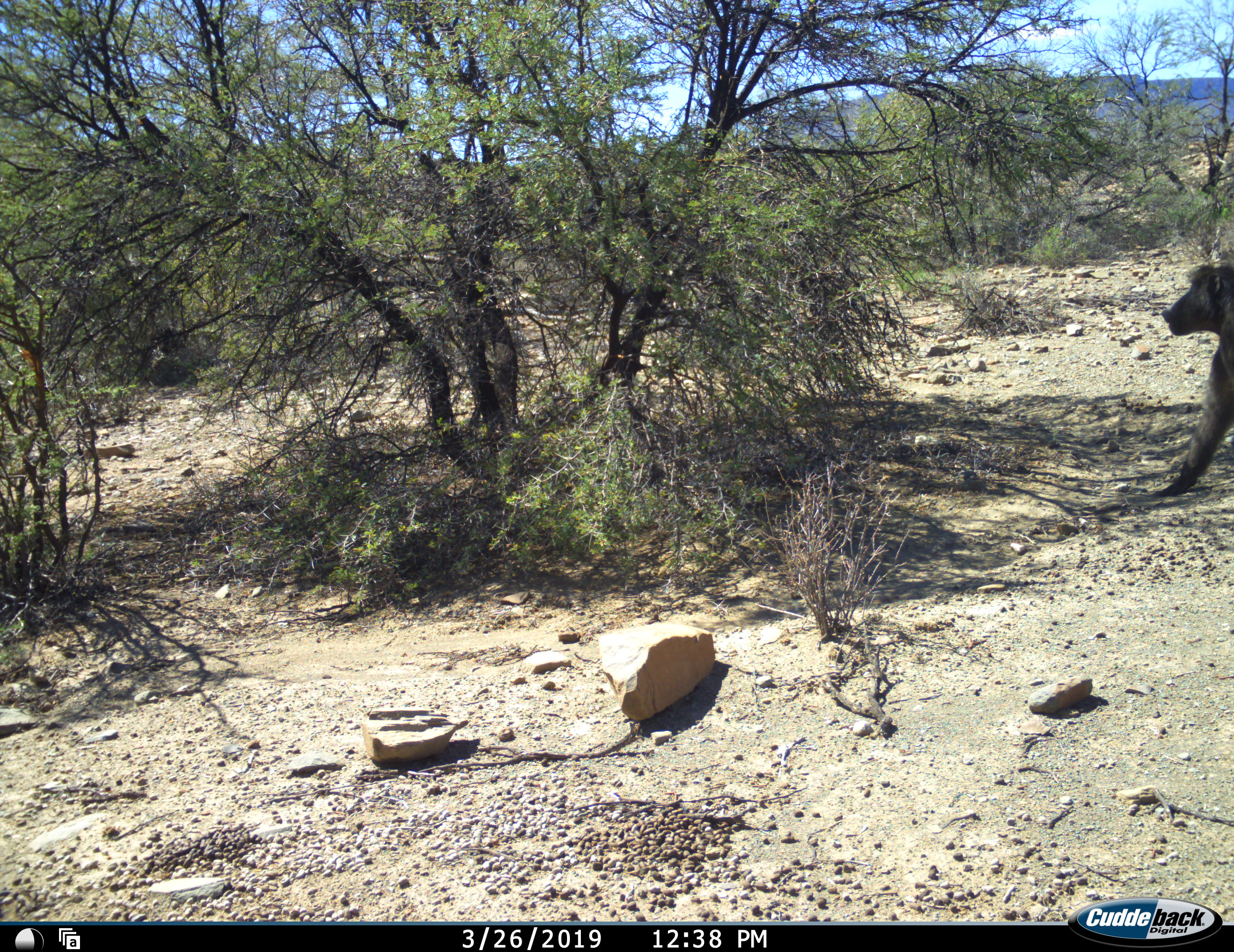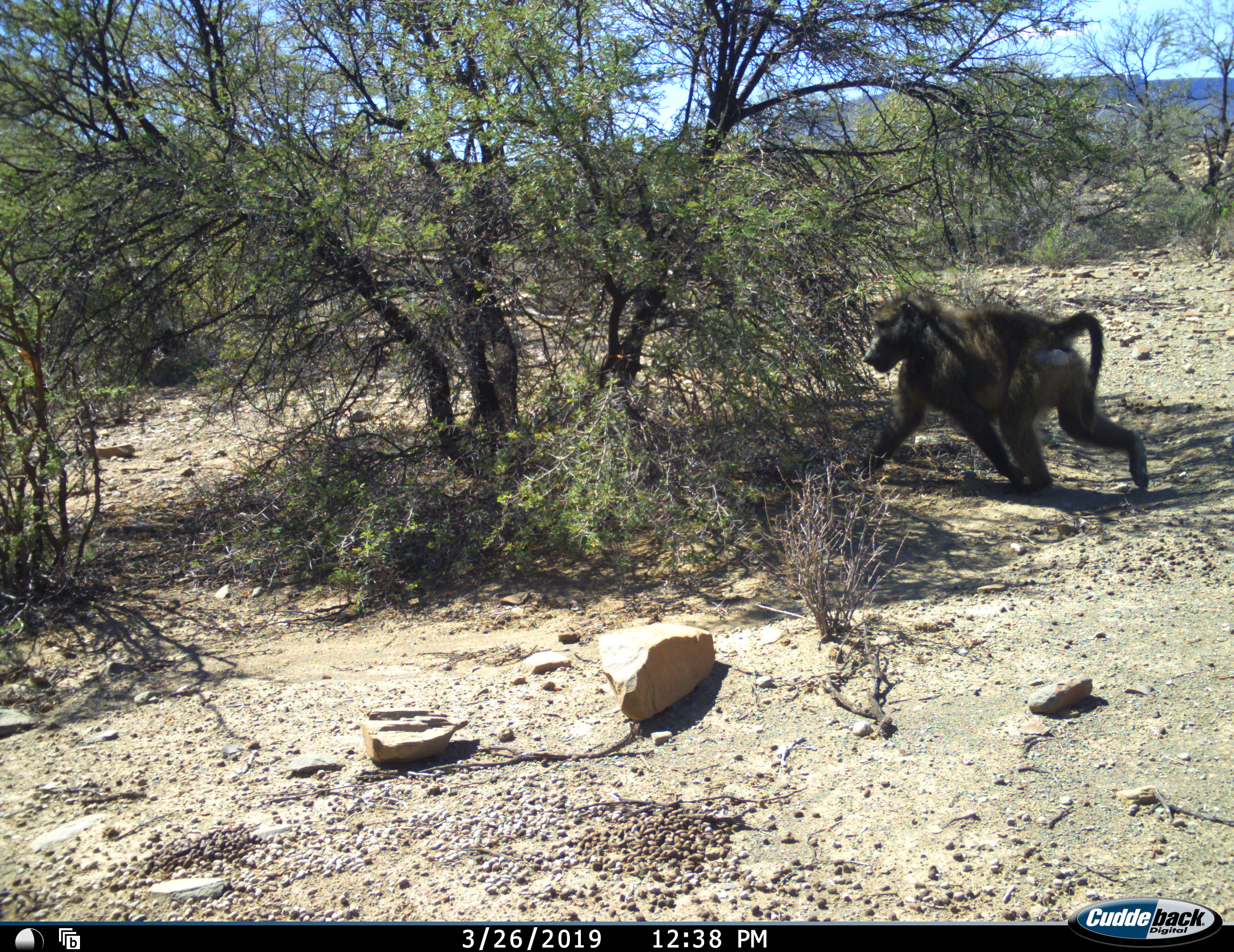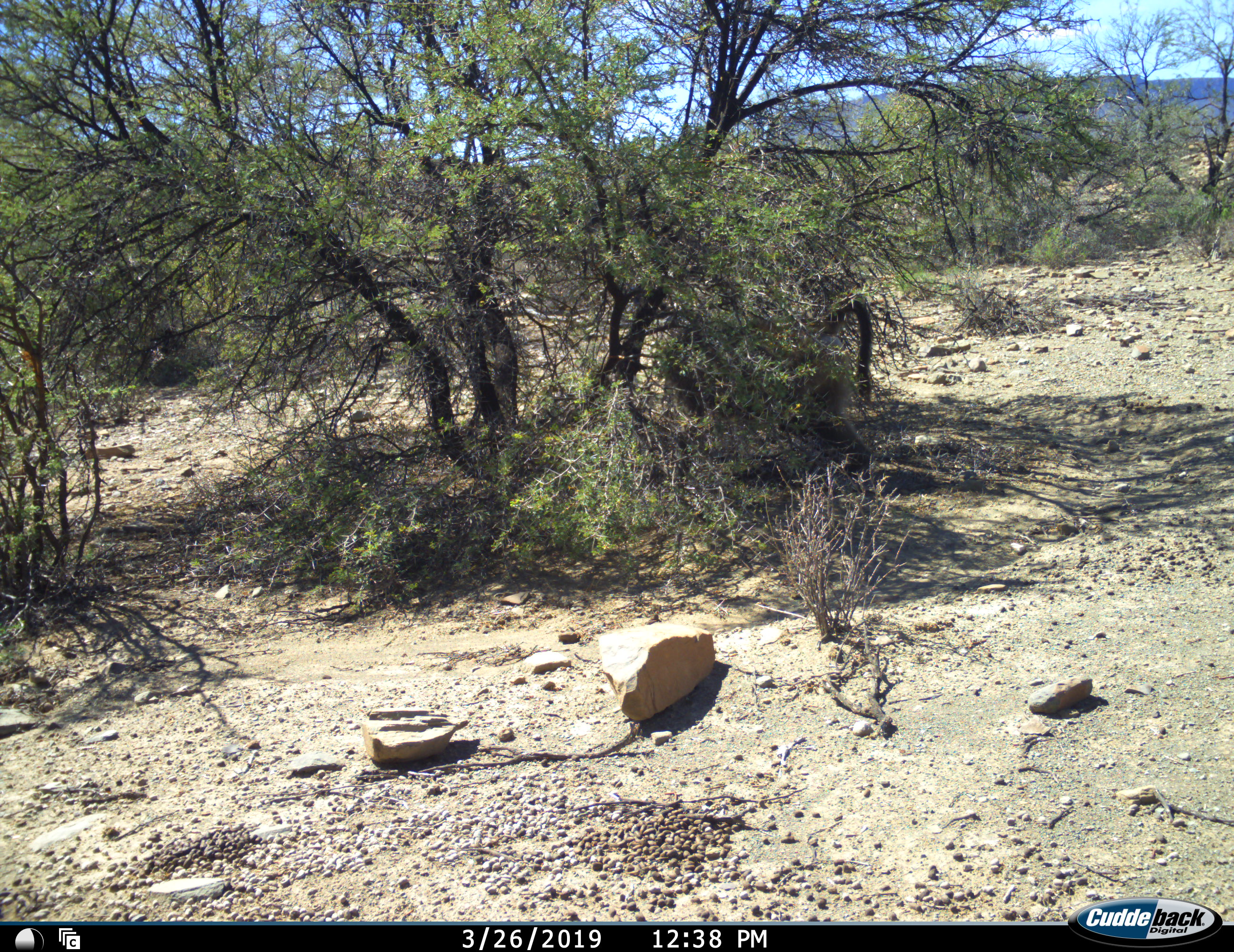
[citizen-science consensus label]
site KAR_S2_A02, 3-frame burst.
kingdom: Animalia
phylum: Chordata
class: Mammalia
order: Primates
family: Cercopithecidae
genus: Papio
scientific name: Papio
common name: baboon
Baboon (Papio), count 1. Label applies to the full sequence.